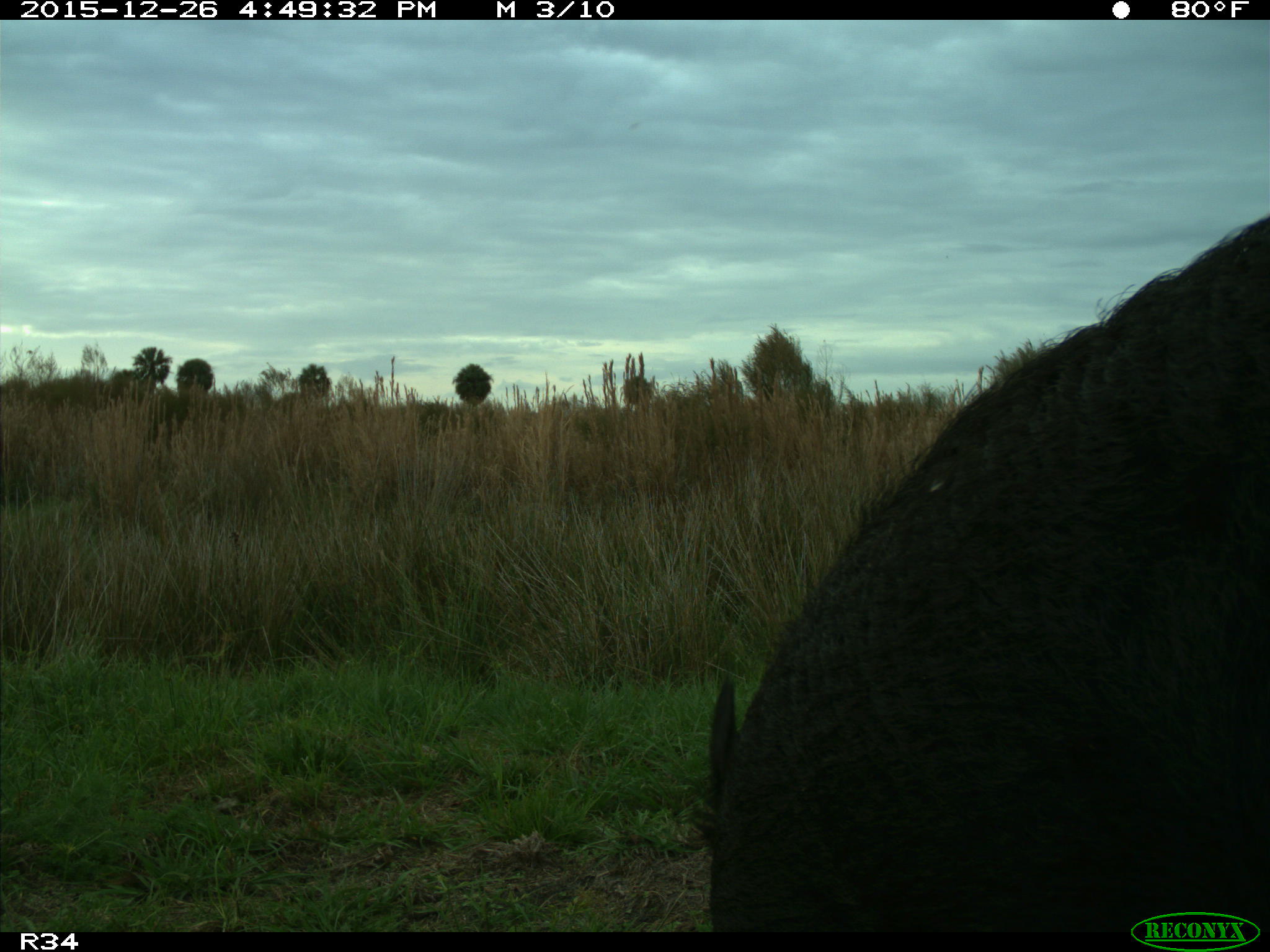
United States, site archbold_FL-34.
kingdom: Animalia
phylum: Chordata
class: Mammalia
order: Artiodactyla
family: Suidae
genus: Sus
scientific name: Sus scrofa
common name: wild boar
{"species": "Sus scrofa (wild boar)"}